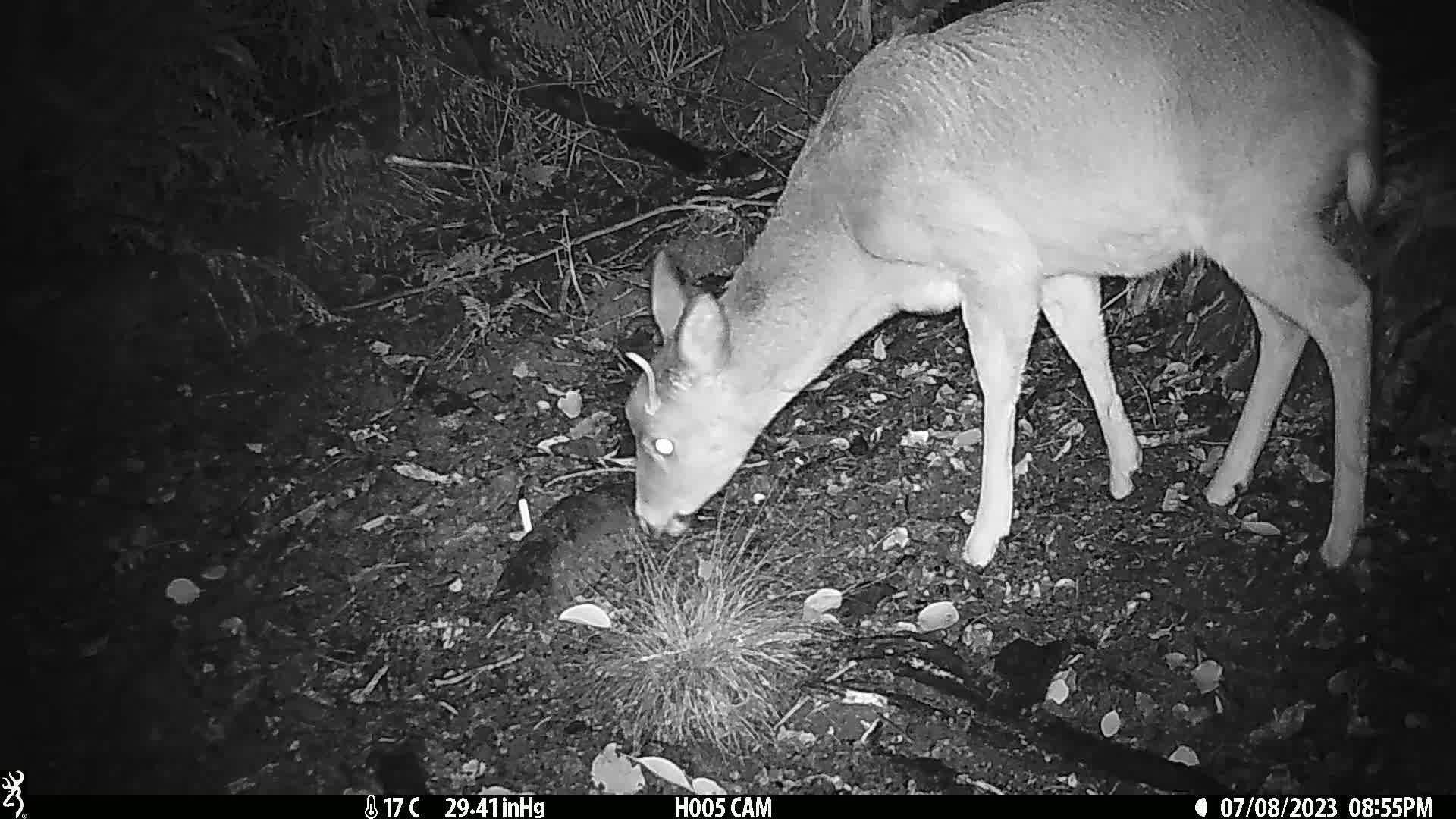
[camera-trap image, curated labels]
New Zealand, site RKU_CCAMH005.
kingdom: Animalia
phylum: Chordata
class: Mammalia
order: Artiodactyla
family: Cervidae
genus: Odocoileus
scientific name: Odocoileus virginianus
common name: white-tailed deer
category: white tailed deer